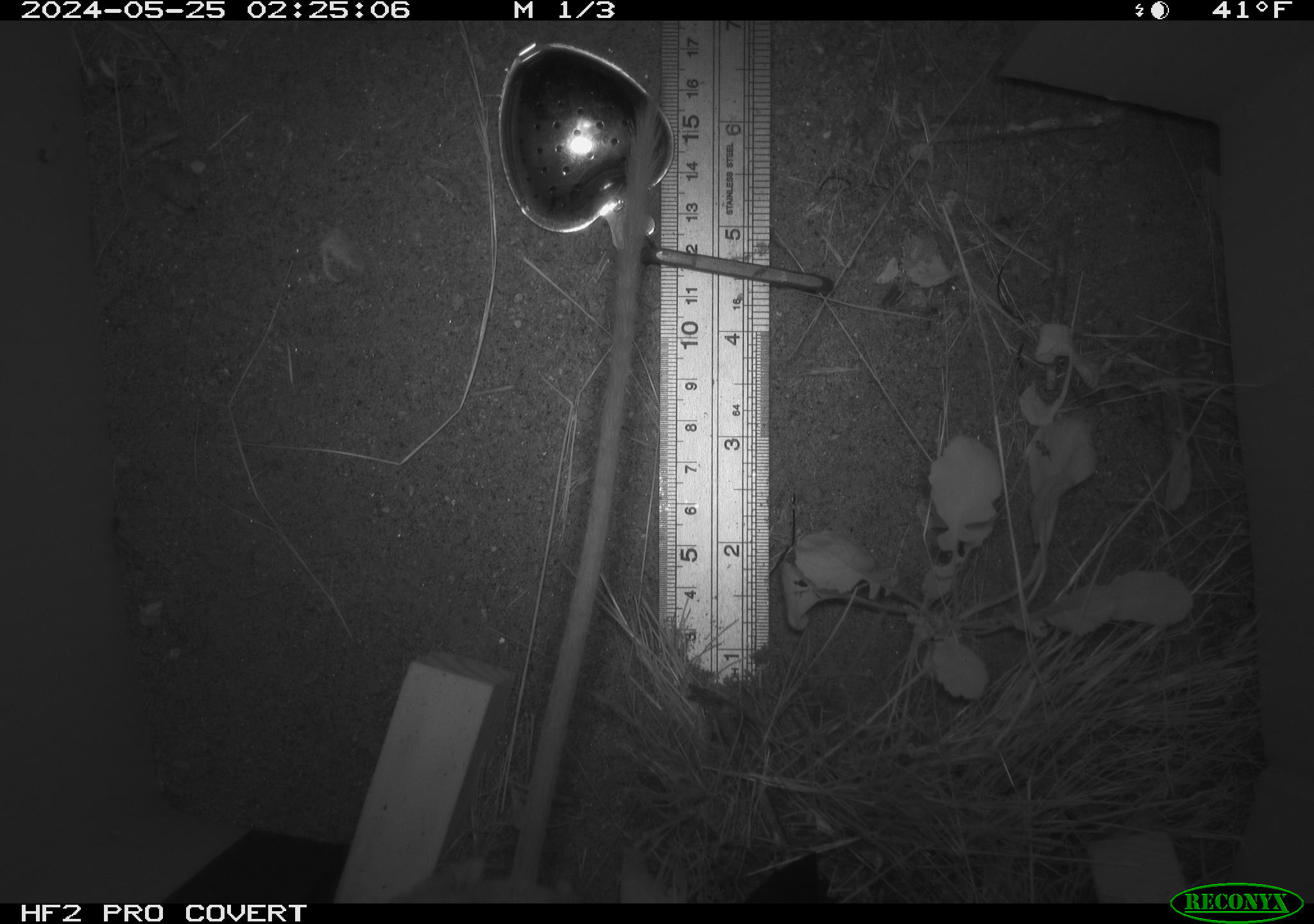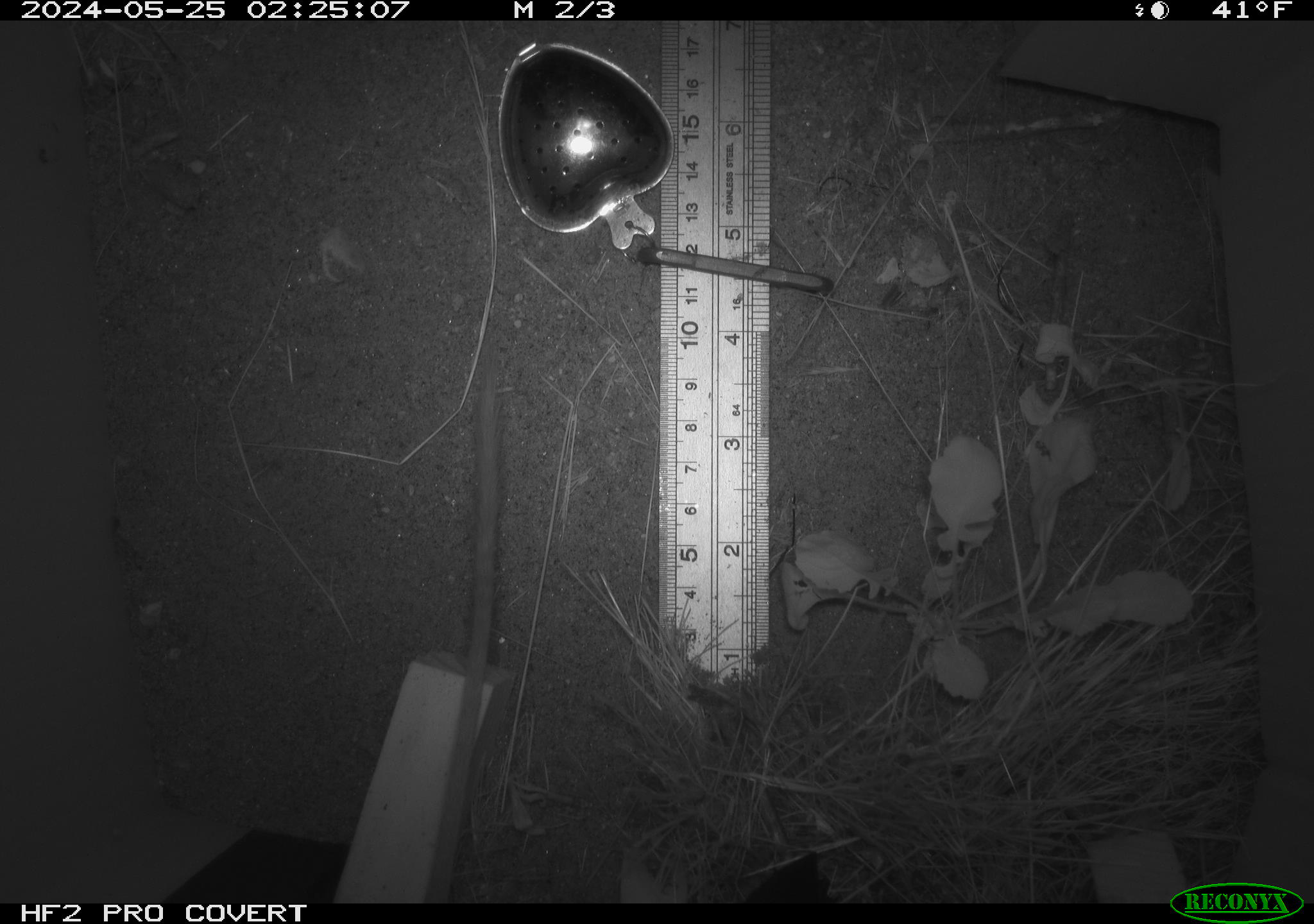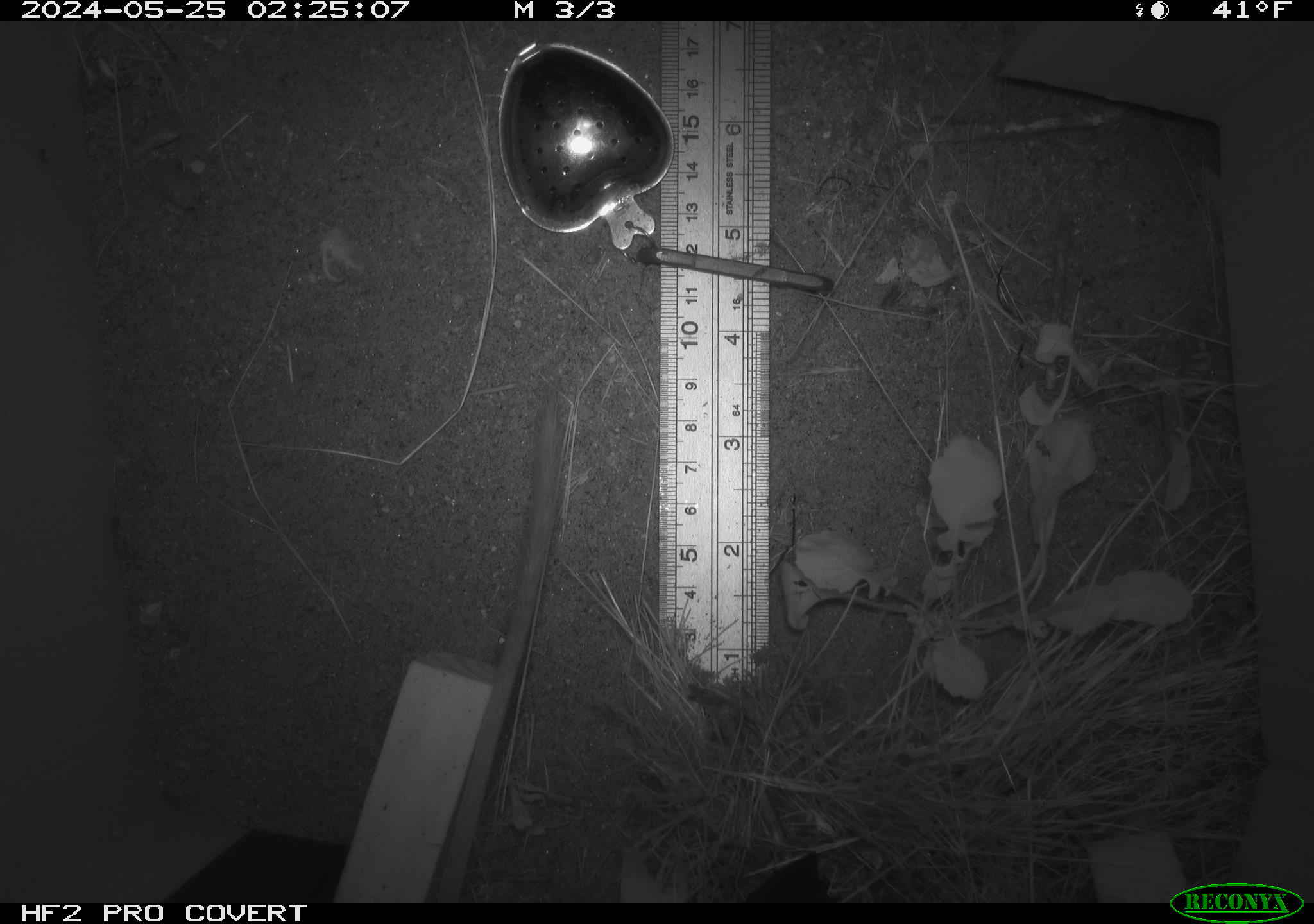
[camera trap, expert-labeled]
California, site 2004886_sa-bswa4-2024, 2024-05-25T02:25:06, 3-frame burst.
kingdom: Animalia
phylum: Chordata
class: Mammalia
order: Rodentia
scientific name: Rodentia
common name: rodent